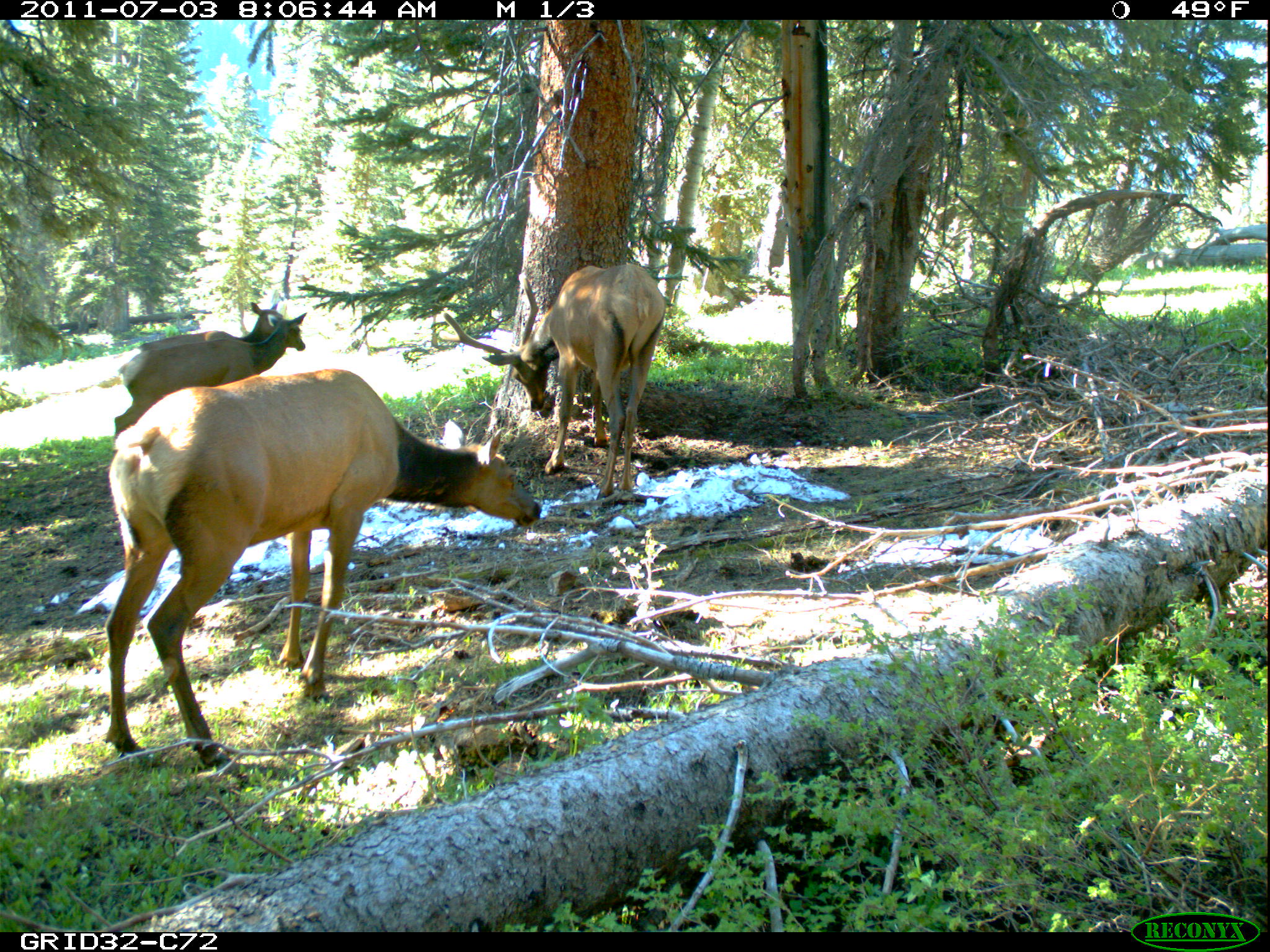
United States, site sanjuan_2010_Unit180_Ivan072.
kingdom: Animalia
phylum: Chordata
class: Mammalia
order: Artiodactyla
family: Cervidae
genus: Cervus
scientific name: Cervus elaphus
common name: red deer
Cervus elaphus (red deer).